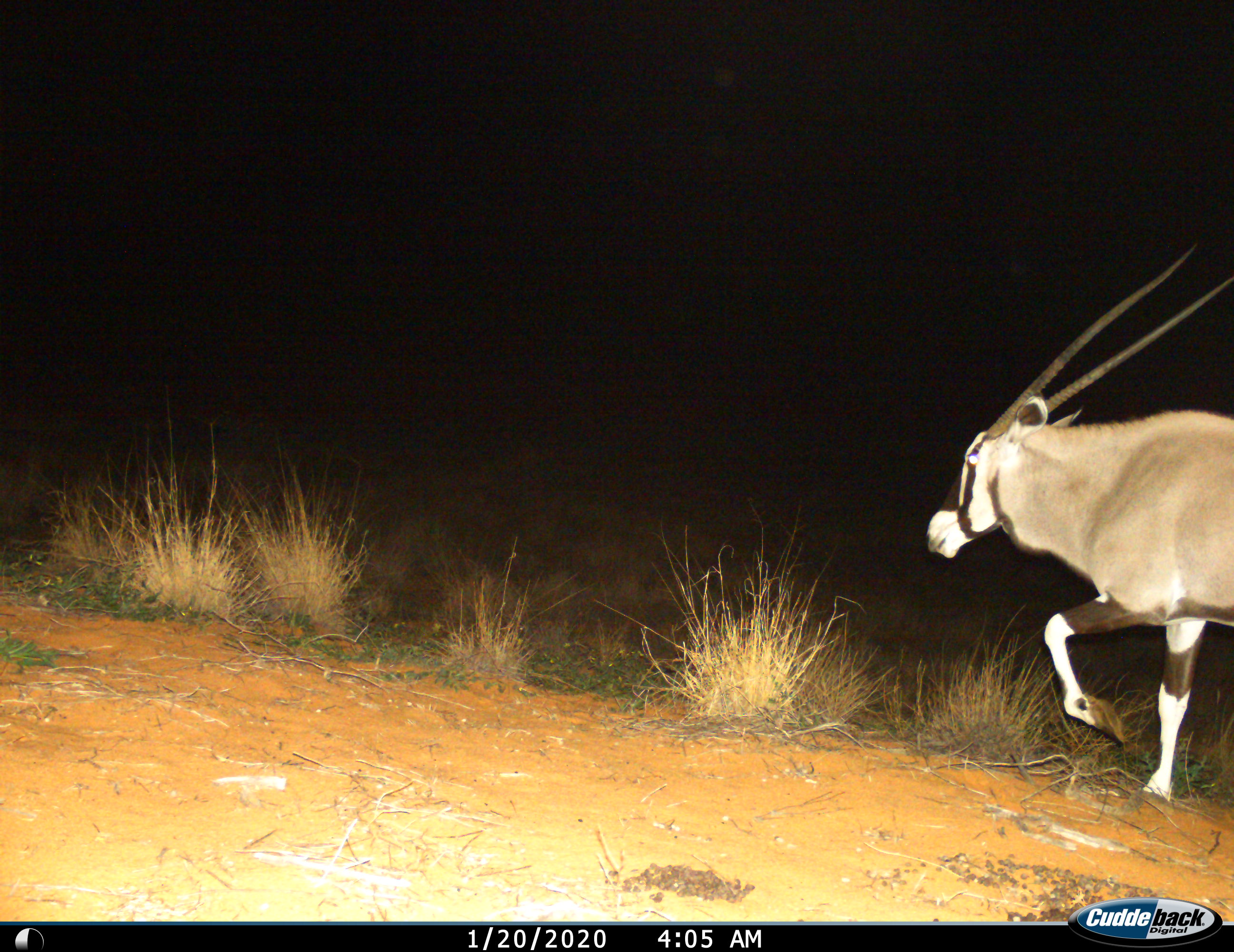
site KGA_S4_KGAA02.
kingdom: Animalia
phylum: Chordata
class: Mammalia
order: Artiodactyla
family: Bovidae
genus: Oryx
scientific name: Oryx gazella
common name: gemsbok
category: oryx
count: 1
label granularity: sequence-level